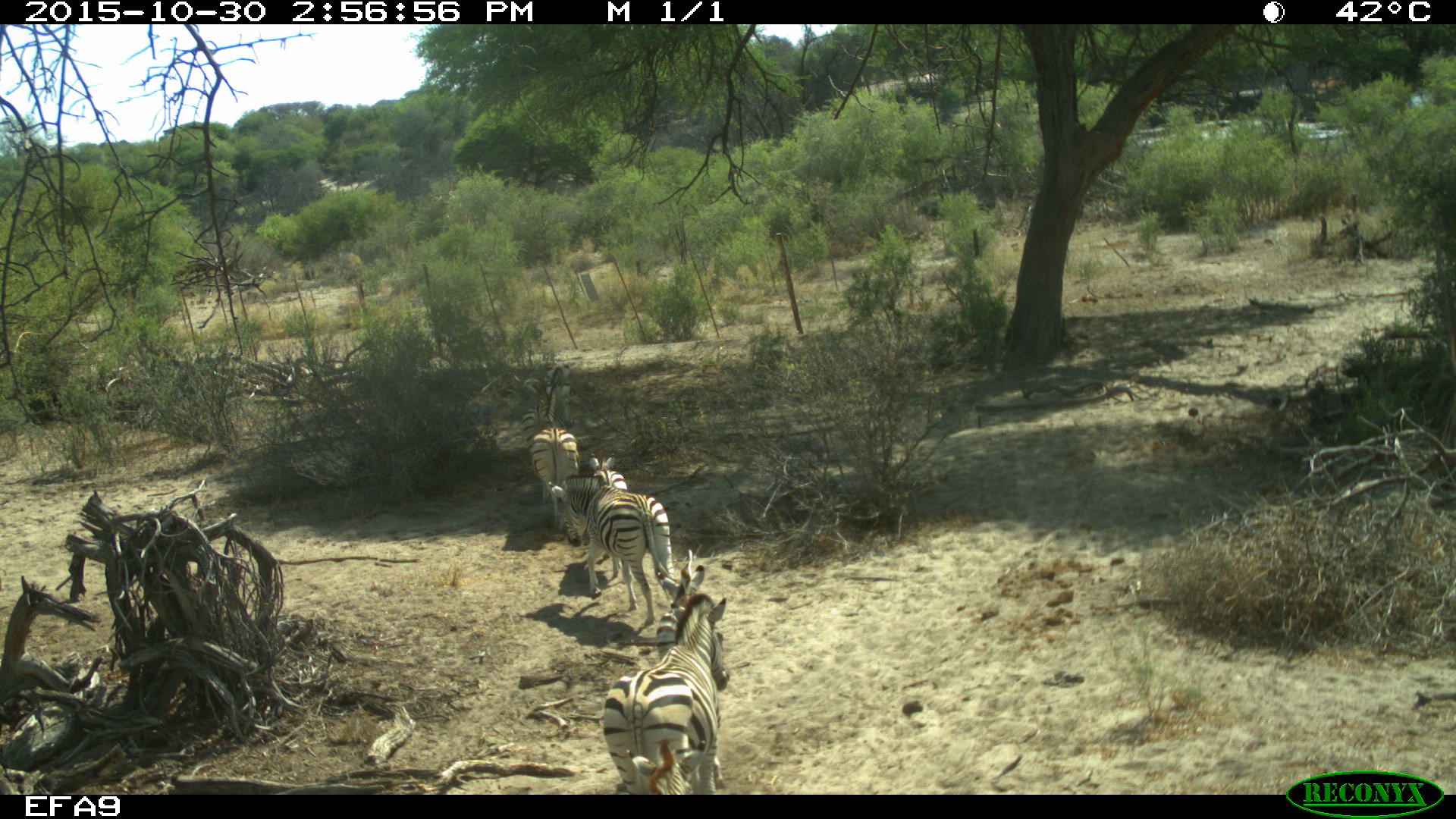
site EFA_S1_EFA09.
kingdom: Animalia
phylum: Chordata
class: Mammalia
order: Perissodactyla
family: Equidae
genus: Equus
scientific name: Equus quagga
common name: plains zebra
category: zebraplains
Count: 3.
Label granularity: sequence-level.